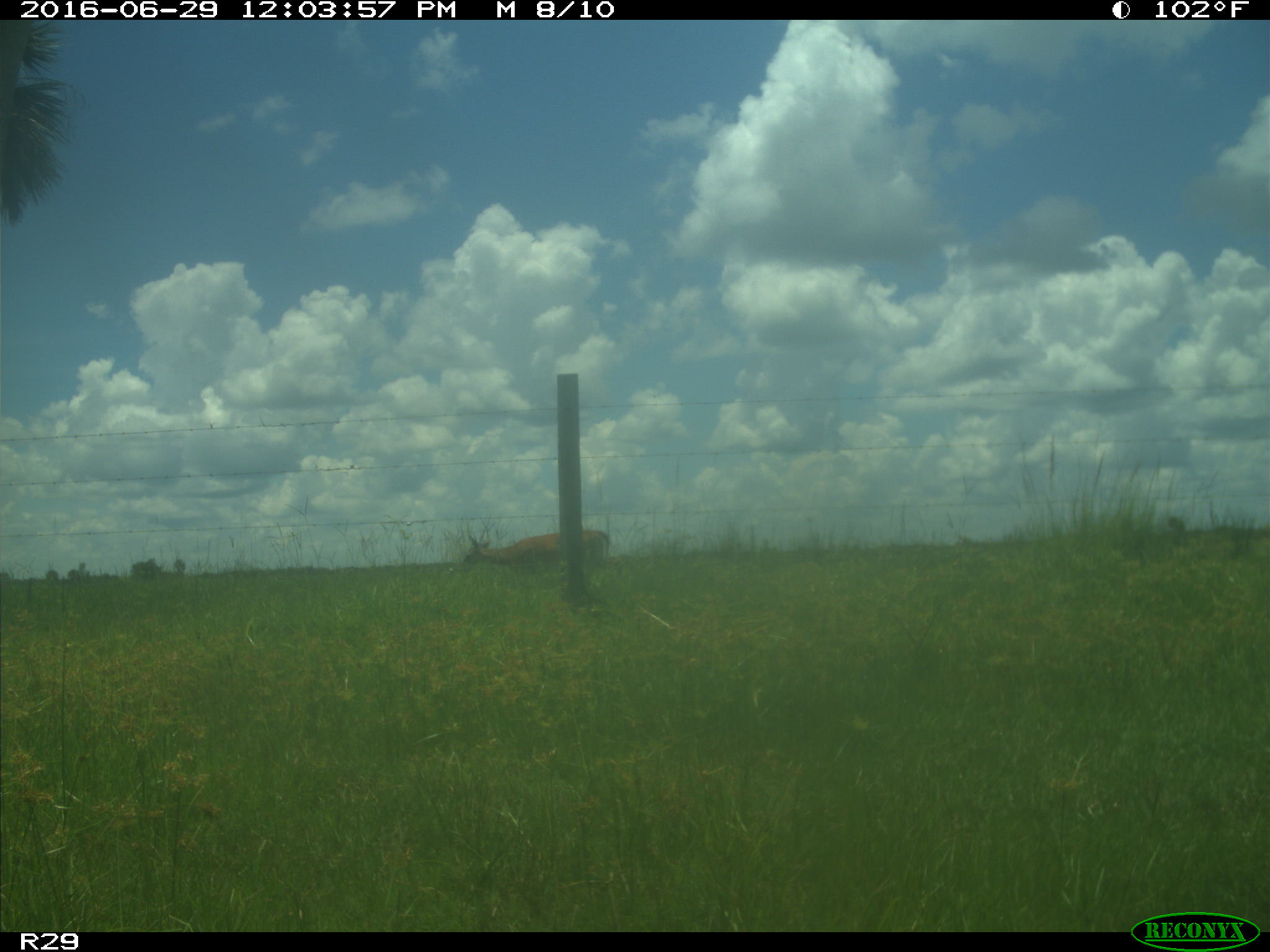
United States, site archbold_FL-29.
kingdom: Animalia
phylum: Chordata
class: Mammalia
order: Artiodactyla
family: Cervidae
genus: Odocoileus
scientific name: Odocoileus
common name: deer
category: unidentified deer